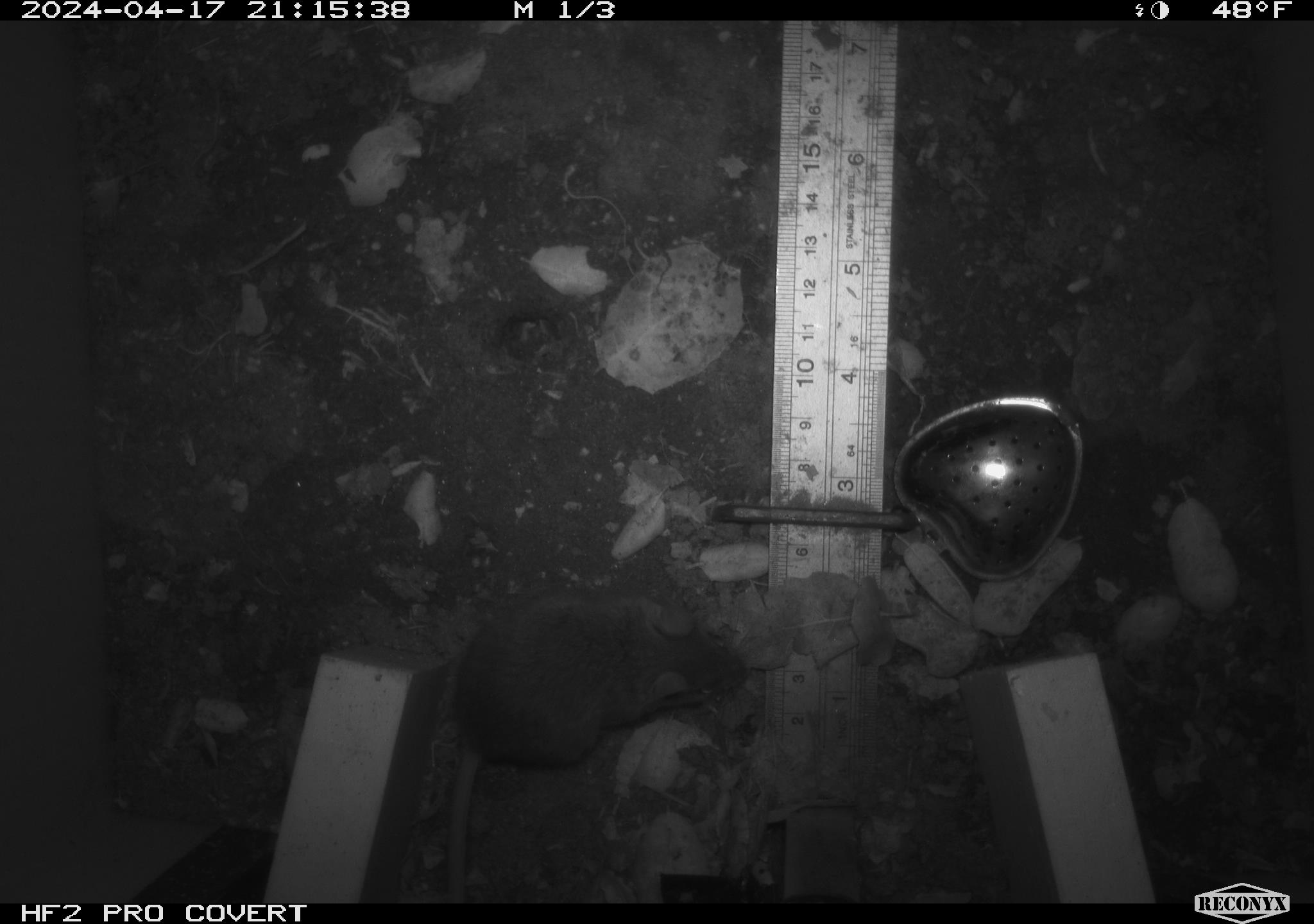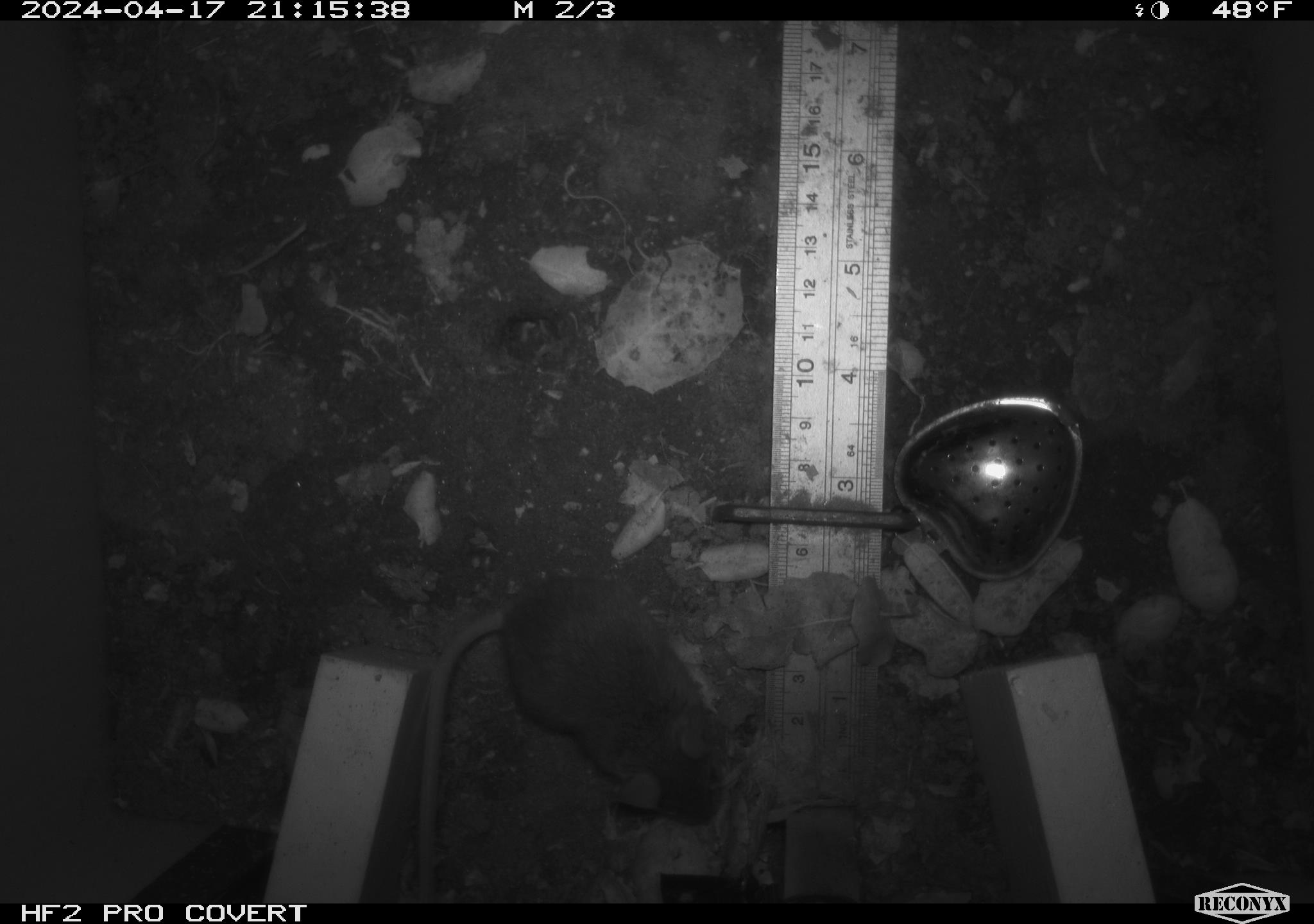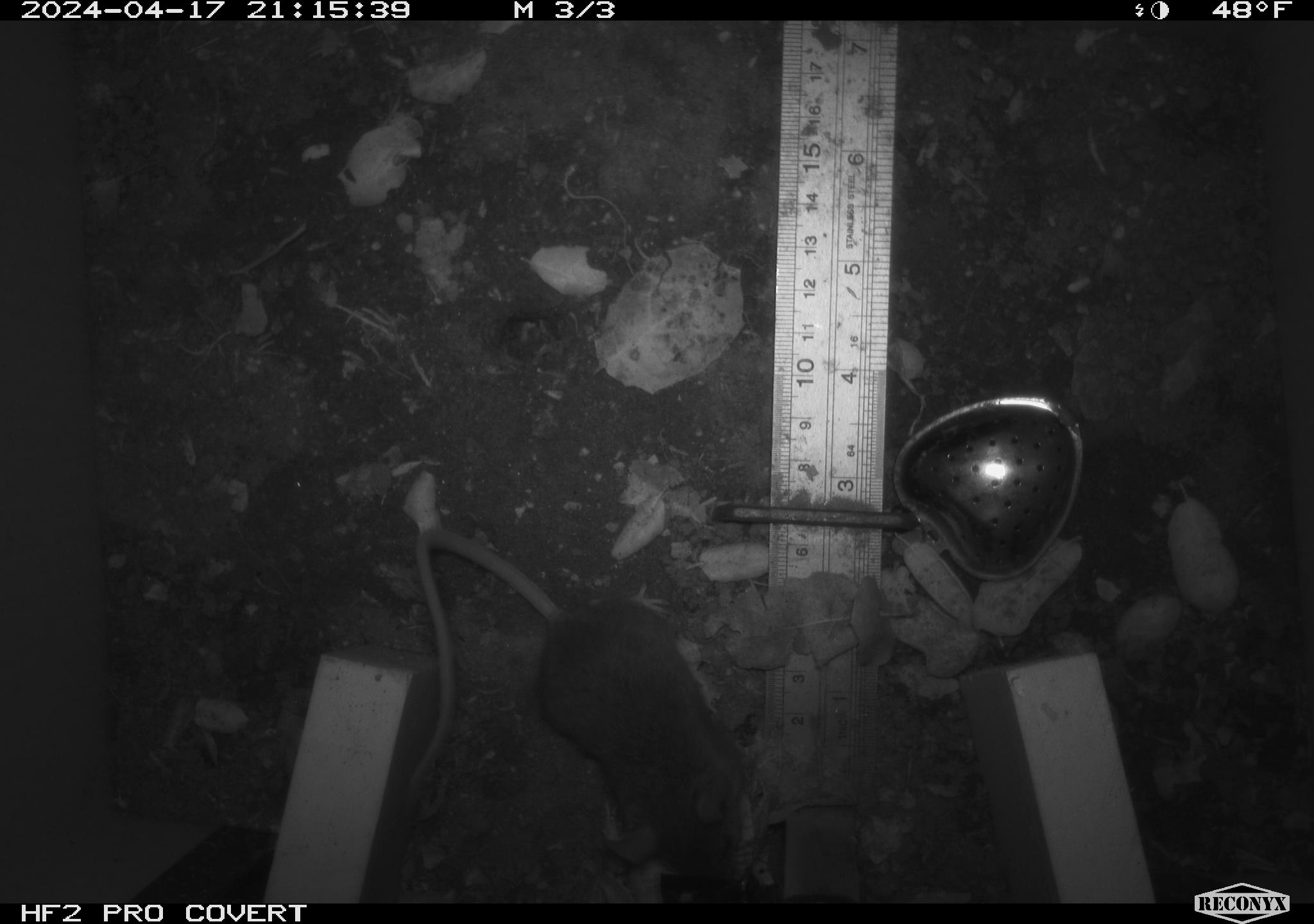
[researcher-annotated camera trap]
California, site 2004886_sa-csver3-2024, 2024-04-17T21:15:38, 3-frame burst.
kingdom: Animalia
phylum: Chordata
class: Mammalia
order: Rodentia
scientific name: Rodentia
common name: rodent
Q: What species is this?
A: Rodent (Rodentia).